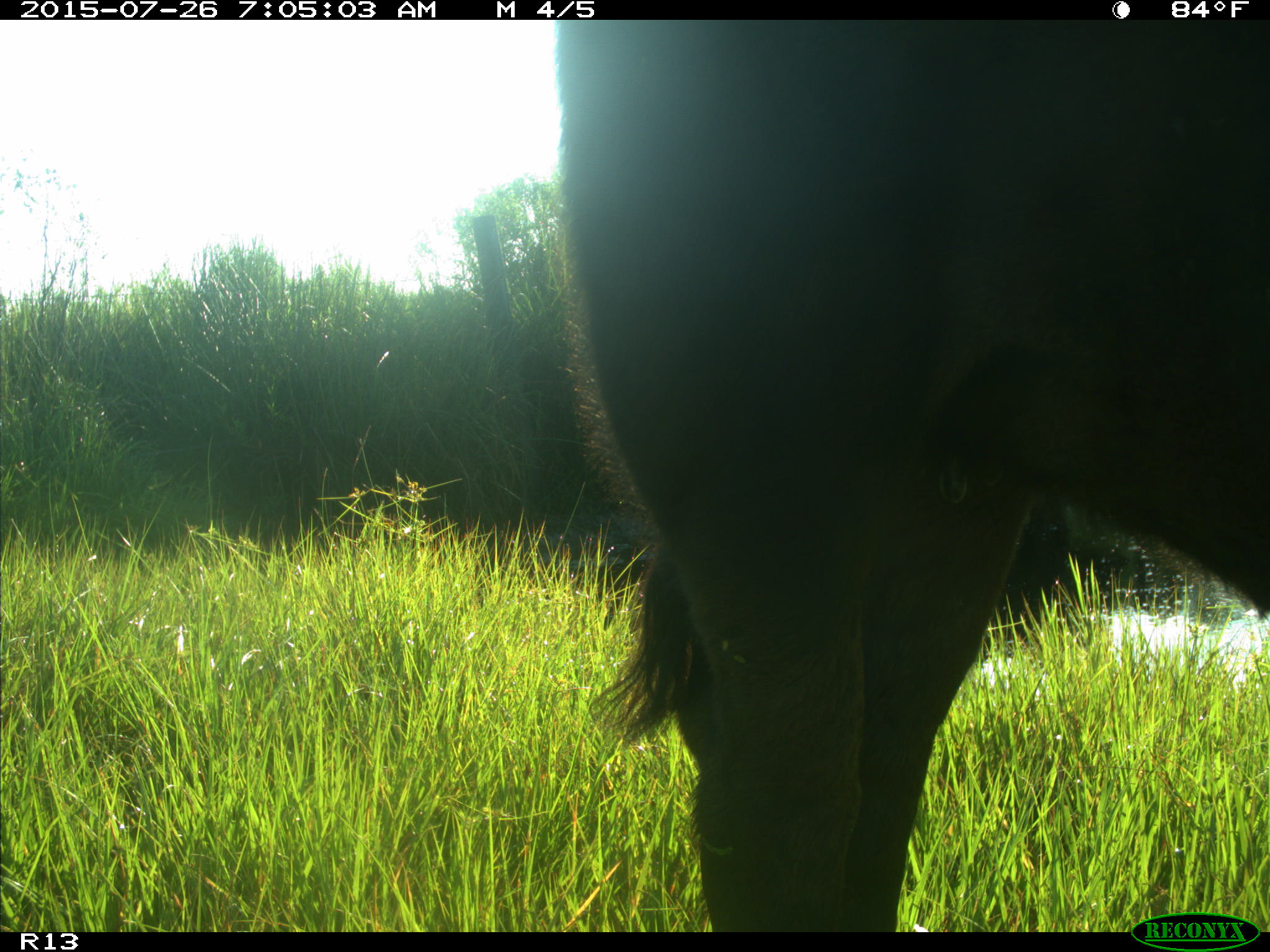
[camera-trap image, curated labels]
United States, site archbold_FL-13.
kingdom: Animalia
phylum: Chordata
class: Mammalia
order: Artiodactyla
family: Bovidae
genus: Bos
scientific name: Bos taurus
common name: domestic cow